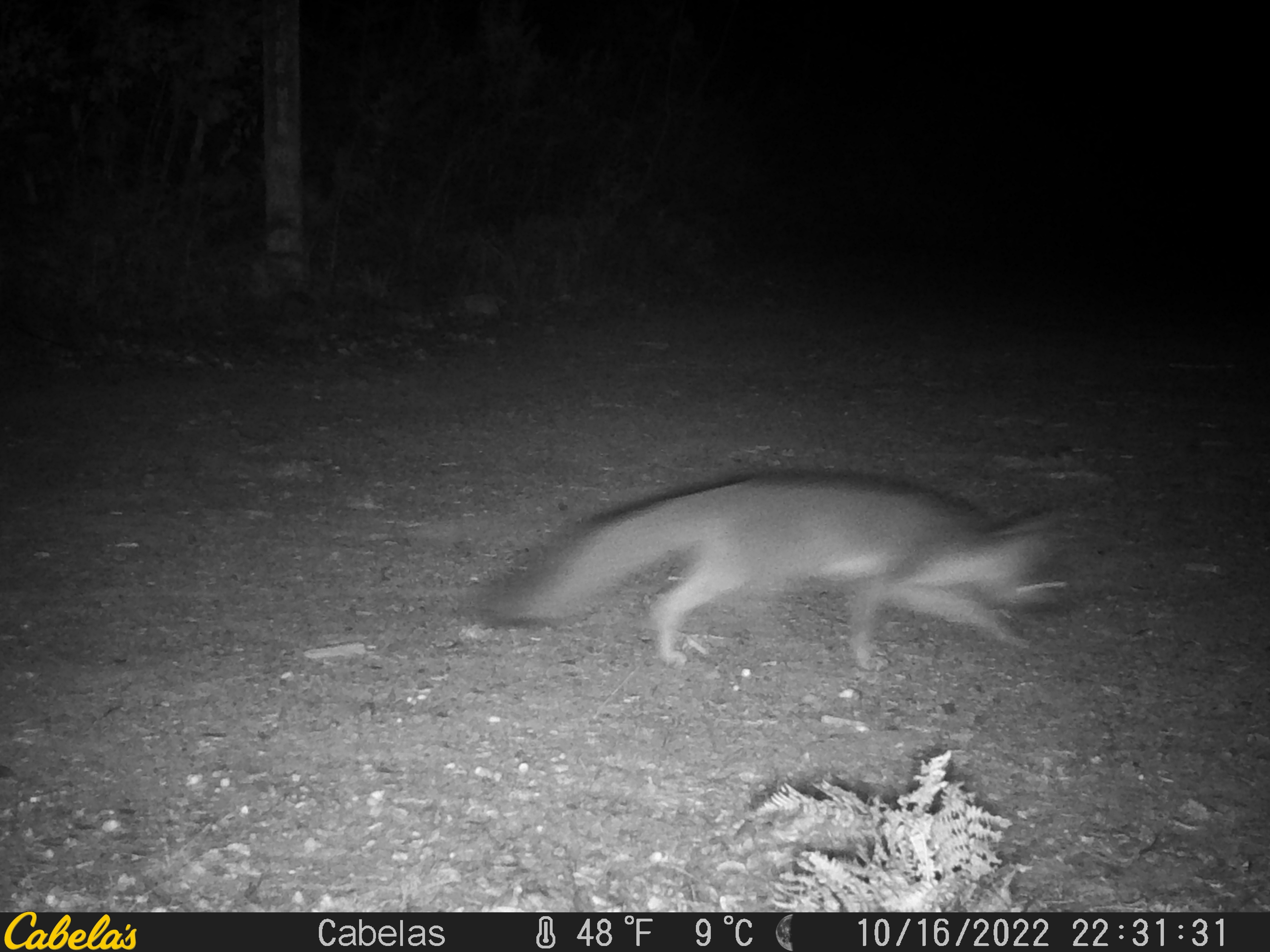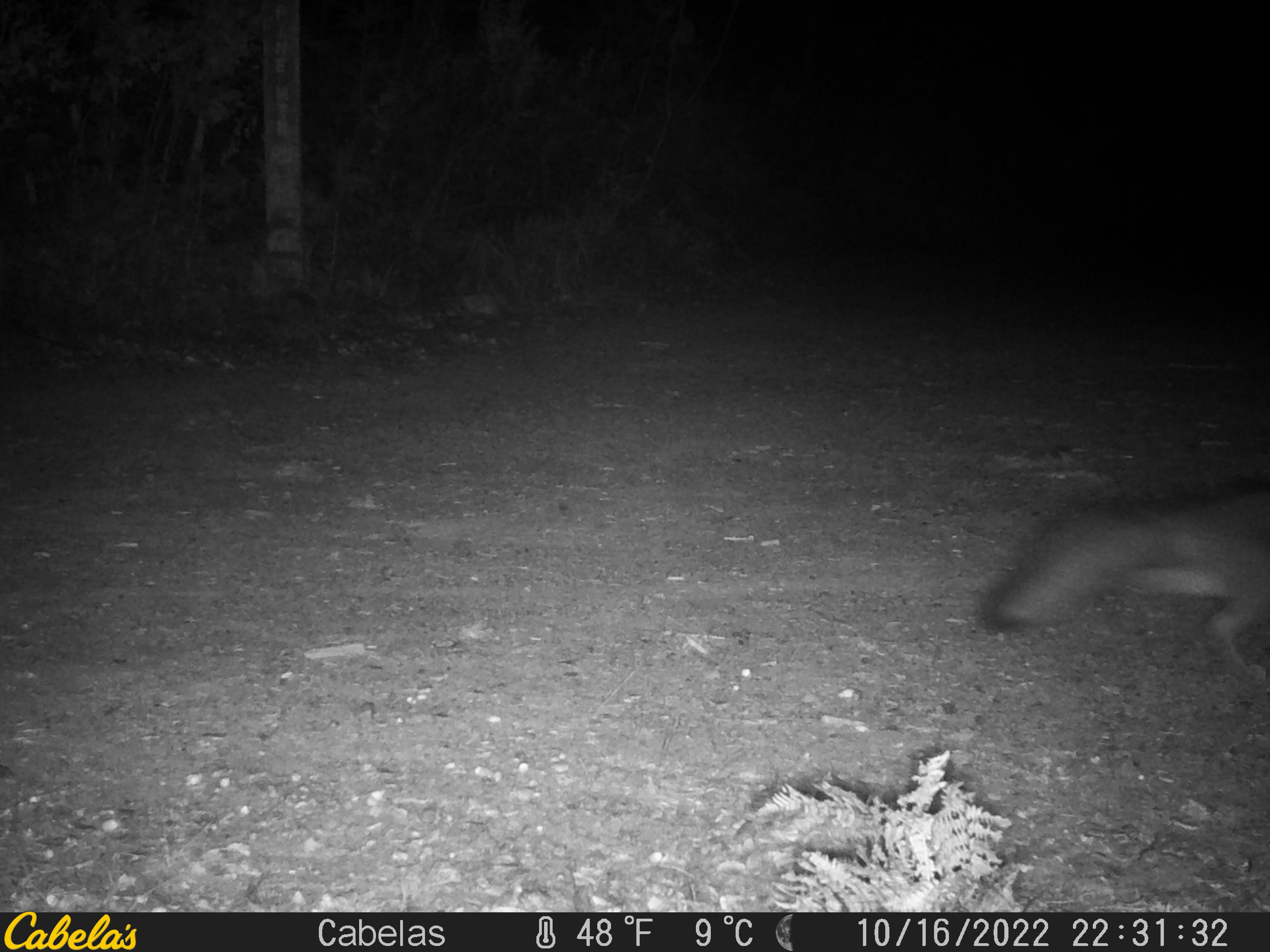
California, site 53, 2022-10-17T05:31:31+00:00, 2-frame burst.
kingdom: Animalia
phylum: Chordata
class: Mammalia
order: Carnivora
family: Canidae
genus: Urocyon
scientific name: Urocyon cinereoargenteus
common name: gray fox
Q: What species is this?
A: Gray fox (Urocyon cinereoargenteus).